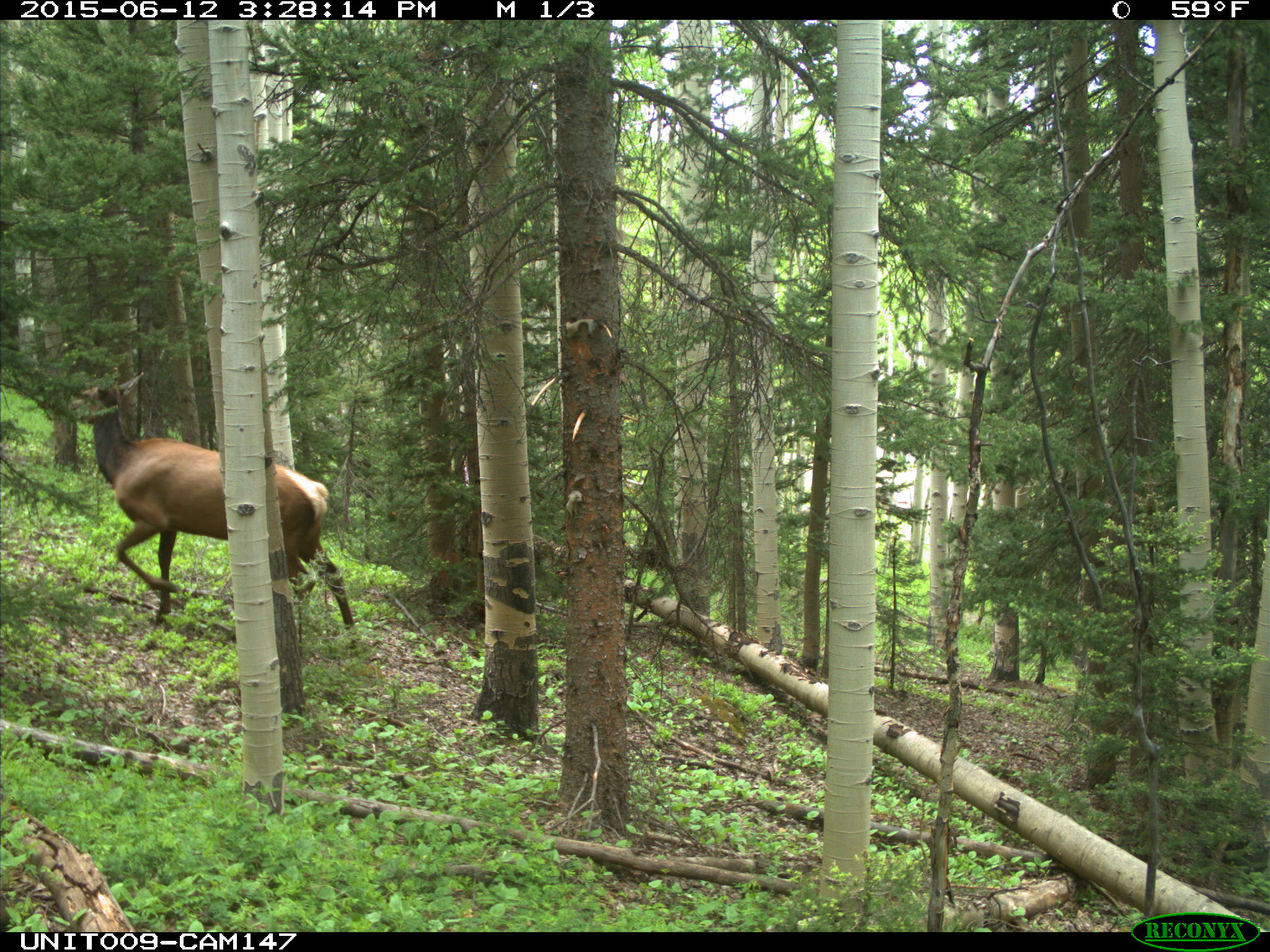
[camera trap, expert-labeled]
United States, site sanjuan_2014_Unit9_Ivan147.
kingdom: Animalia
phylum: Chordata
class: Mammalia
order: Artiodactyla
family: Cervidae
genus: Cervus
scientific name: Cervus elaphus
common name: red deer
Cervus elaphus (red deer).